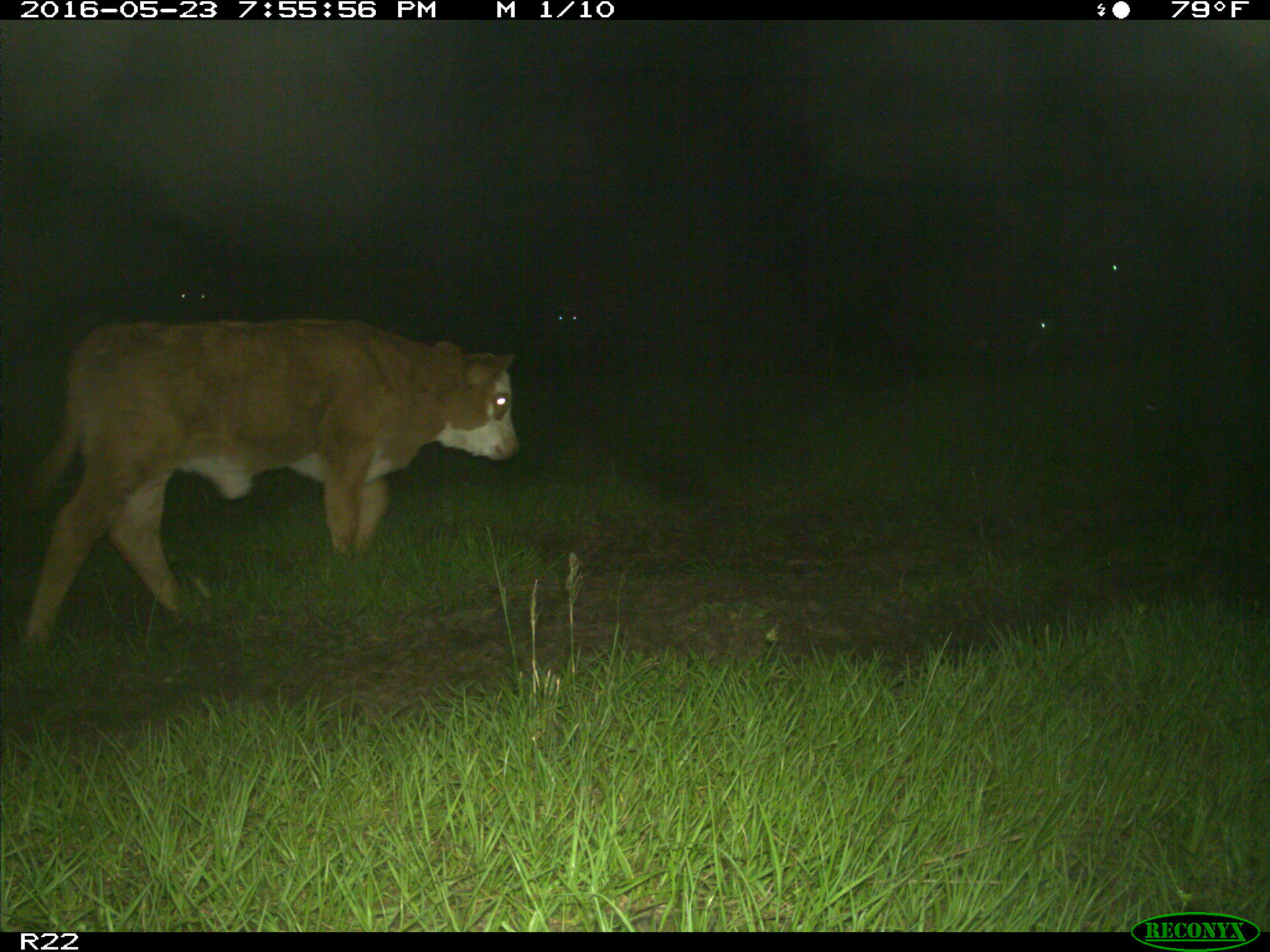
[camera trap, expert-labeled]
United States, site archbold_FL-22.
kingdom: Animalia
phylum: Chordata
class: Mammalia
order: Artiodactyla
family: Bovidae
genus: Bos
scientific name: Bos taurus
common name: domestic cow